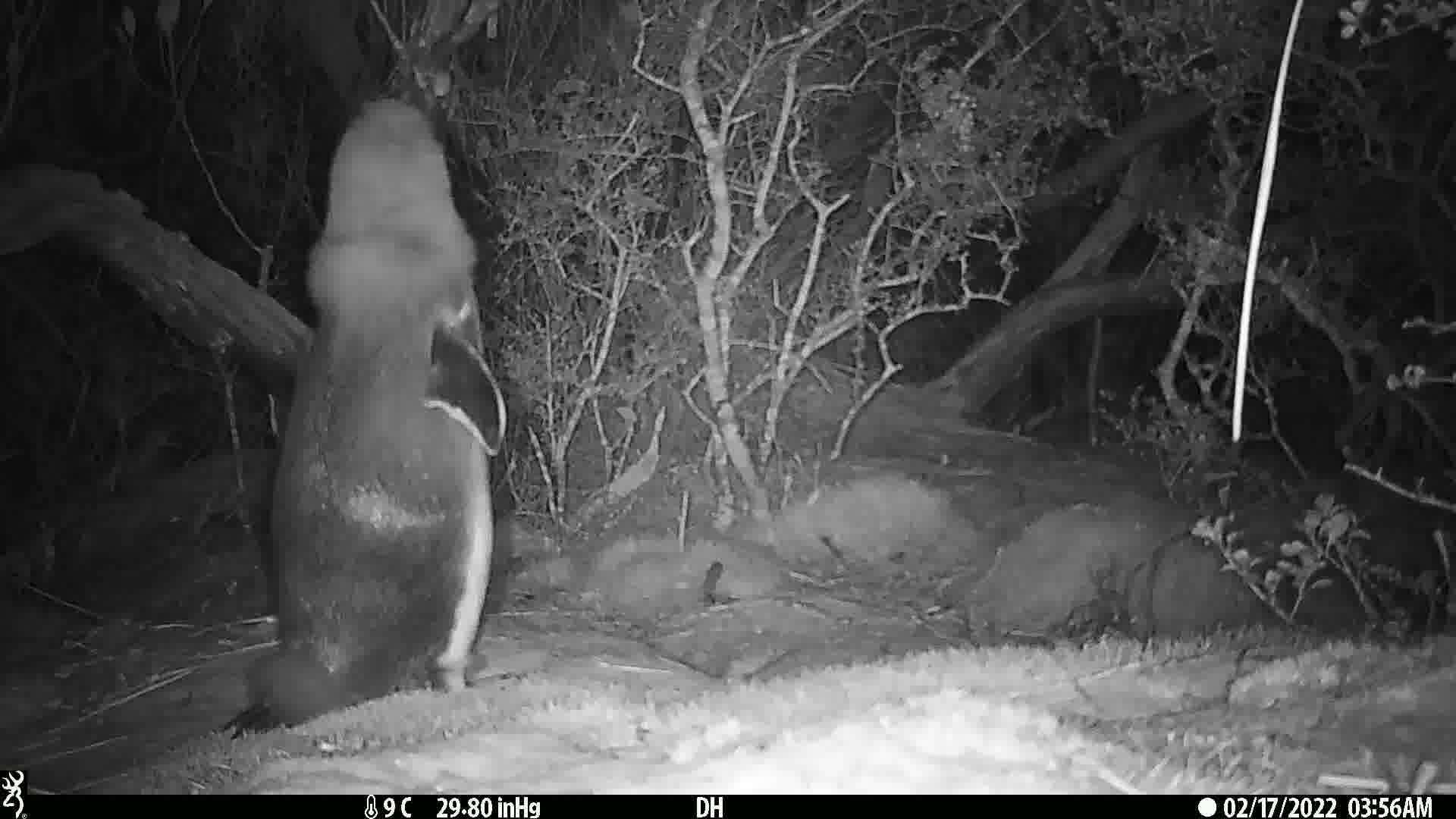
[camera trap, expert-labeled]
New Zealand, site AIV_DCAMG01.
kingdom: Animalia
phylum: Chordata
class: Aves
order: Sphenisciformes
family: Spheniscidae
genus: Megadyptes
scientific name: Megadyptes antipodes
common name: yellow-eyed penguin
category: yellow eyed penguin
Yellow eyed penguin (yellow-eyed penguin) (Megadyptes antipodes).